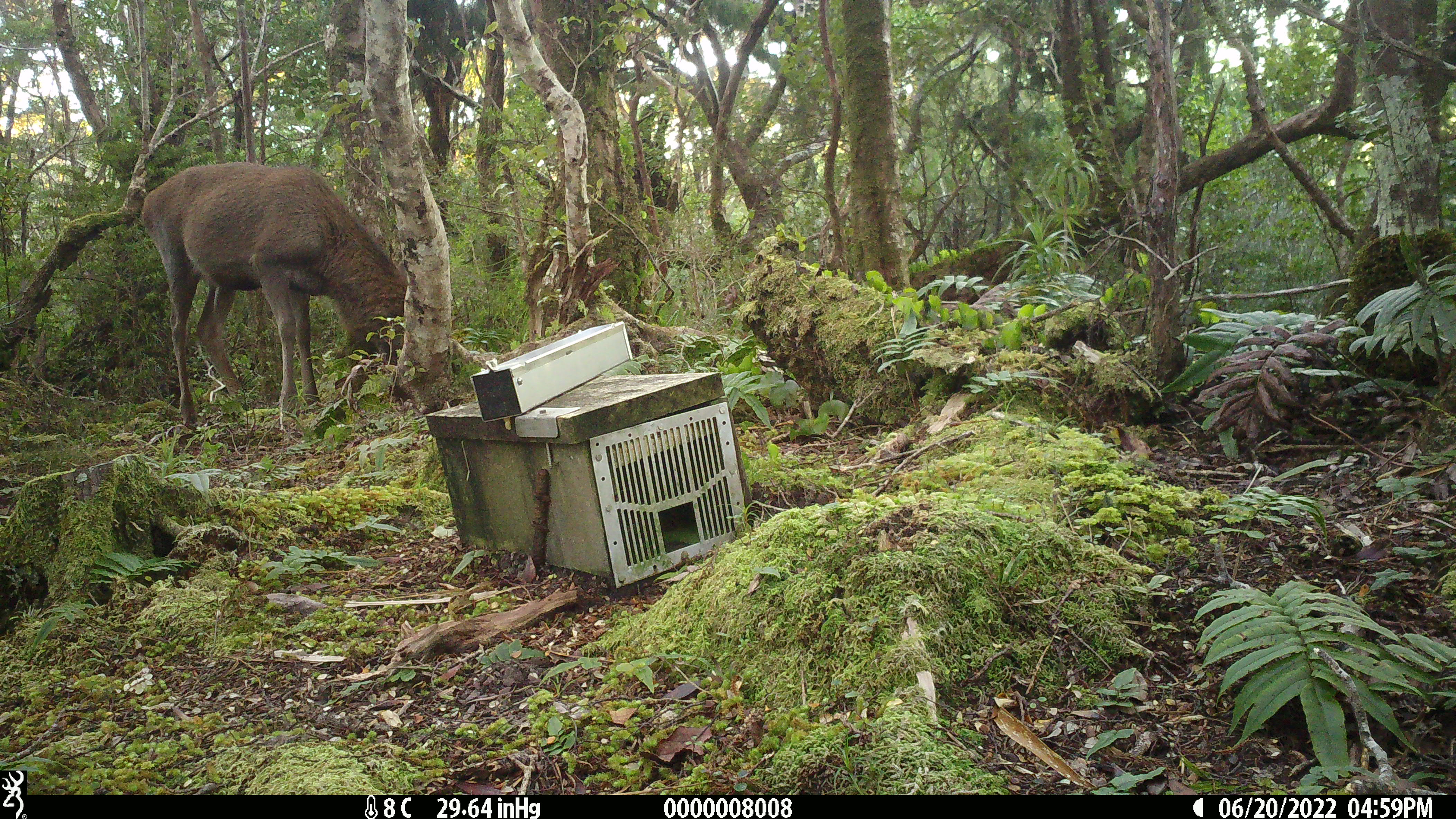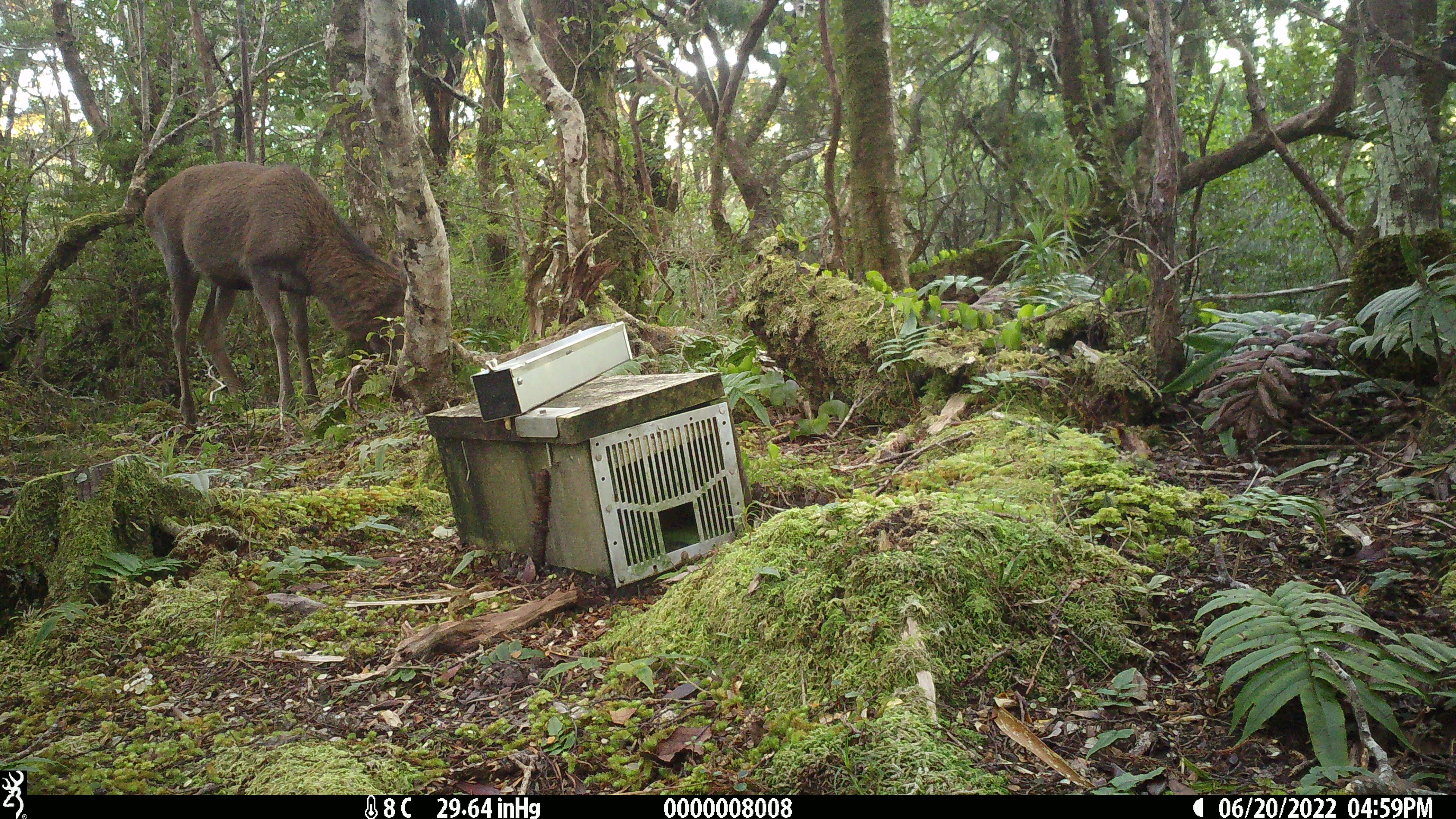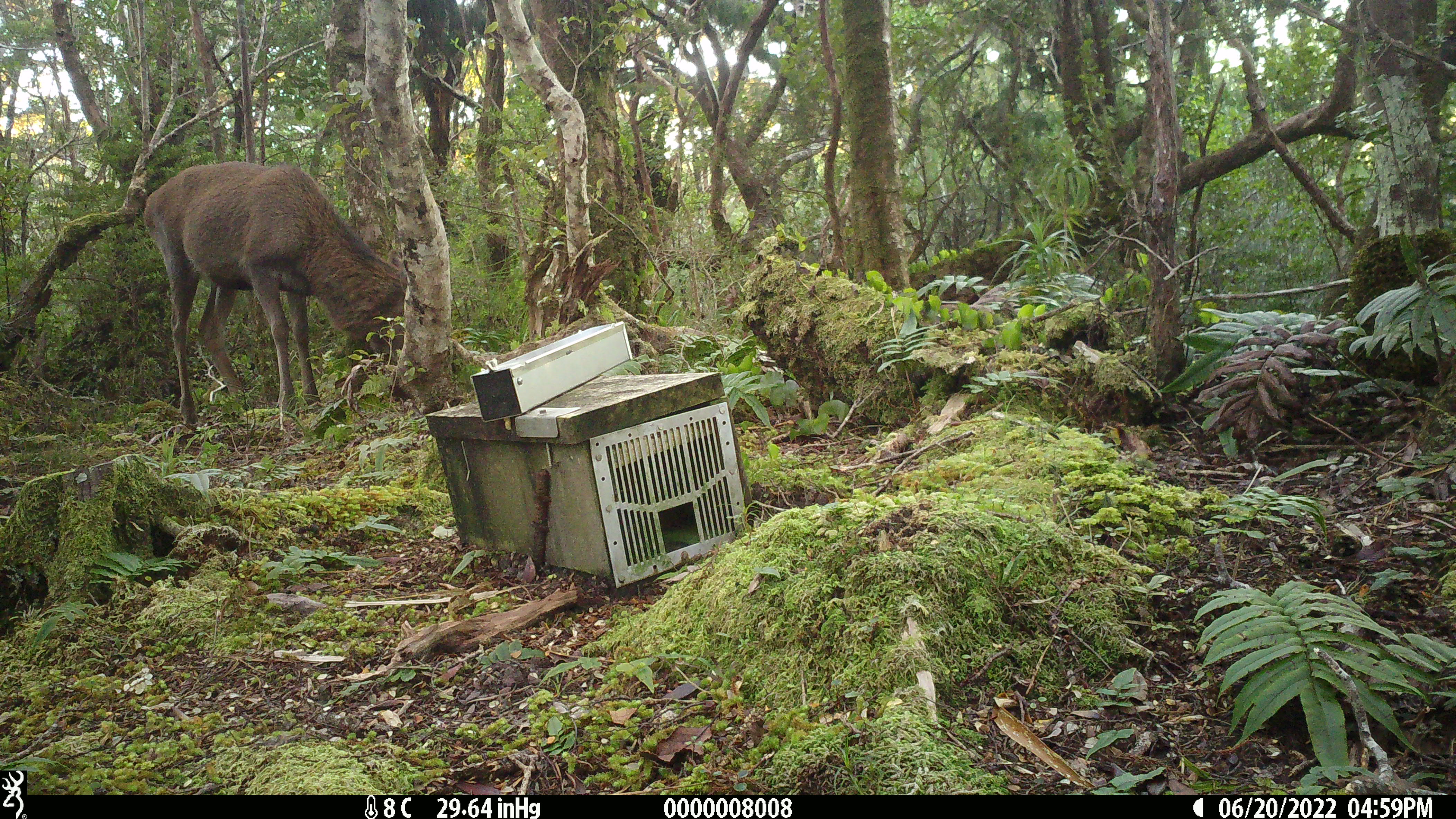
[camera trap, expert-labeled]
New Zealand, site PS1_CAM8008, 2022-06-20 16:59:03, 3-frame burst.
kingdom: Animalia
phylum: Chordata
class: Mammalia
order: Artiodactyla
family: Cervidae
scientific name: Cervidae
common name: deer